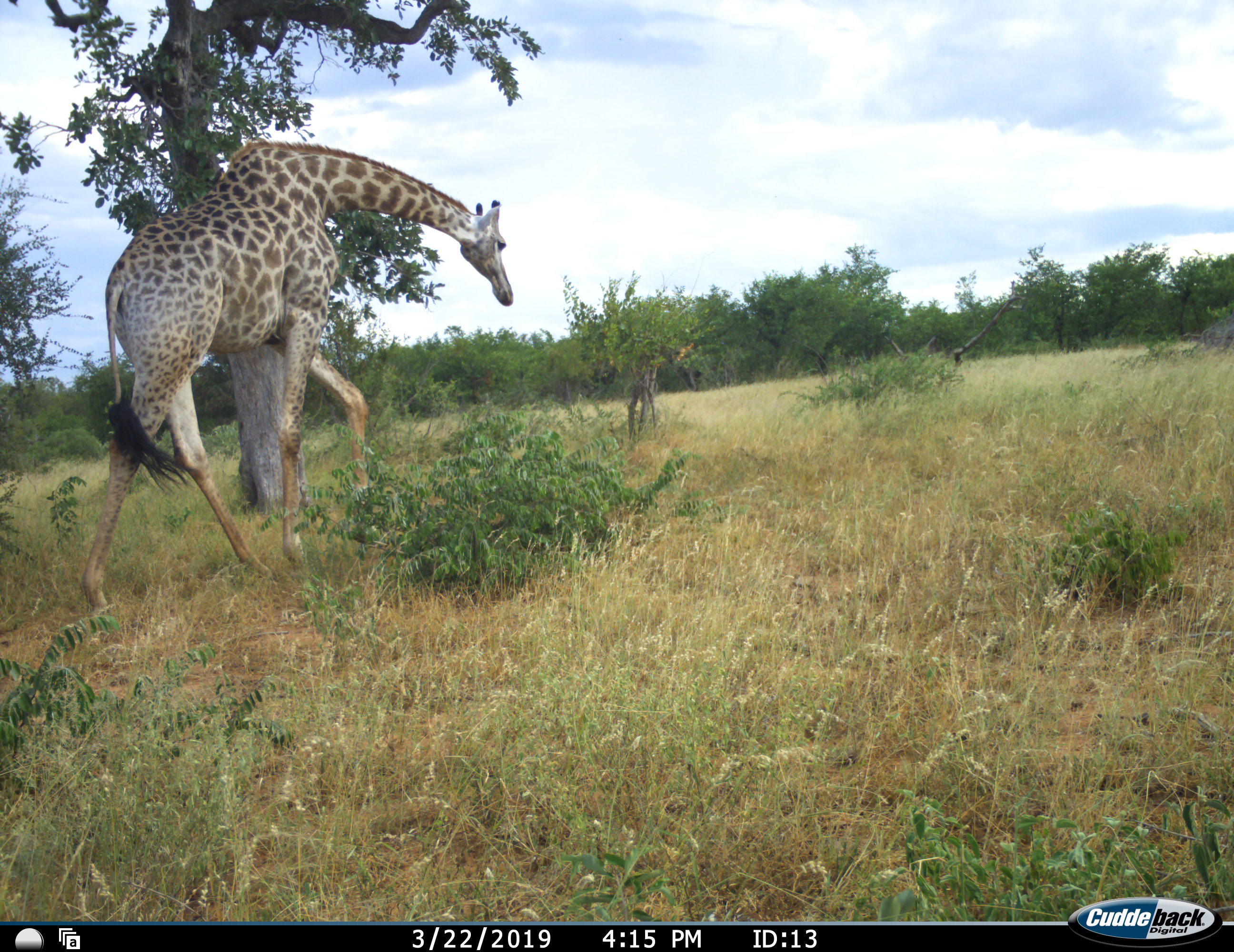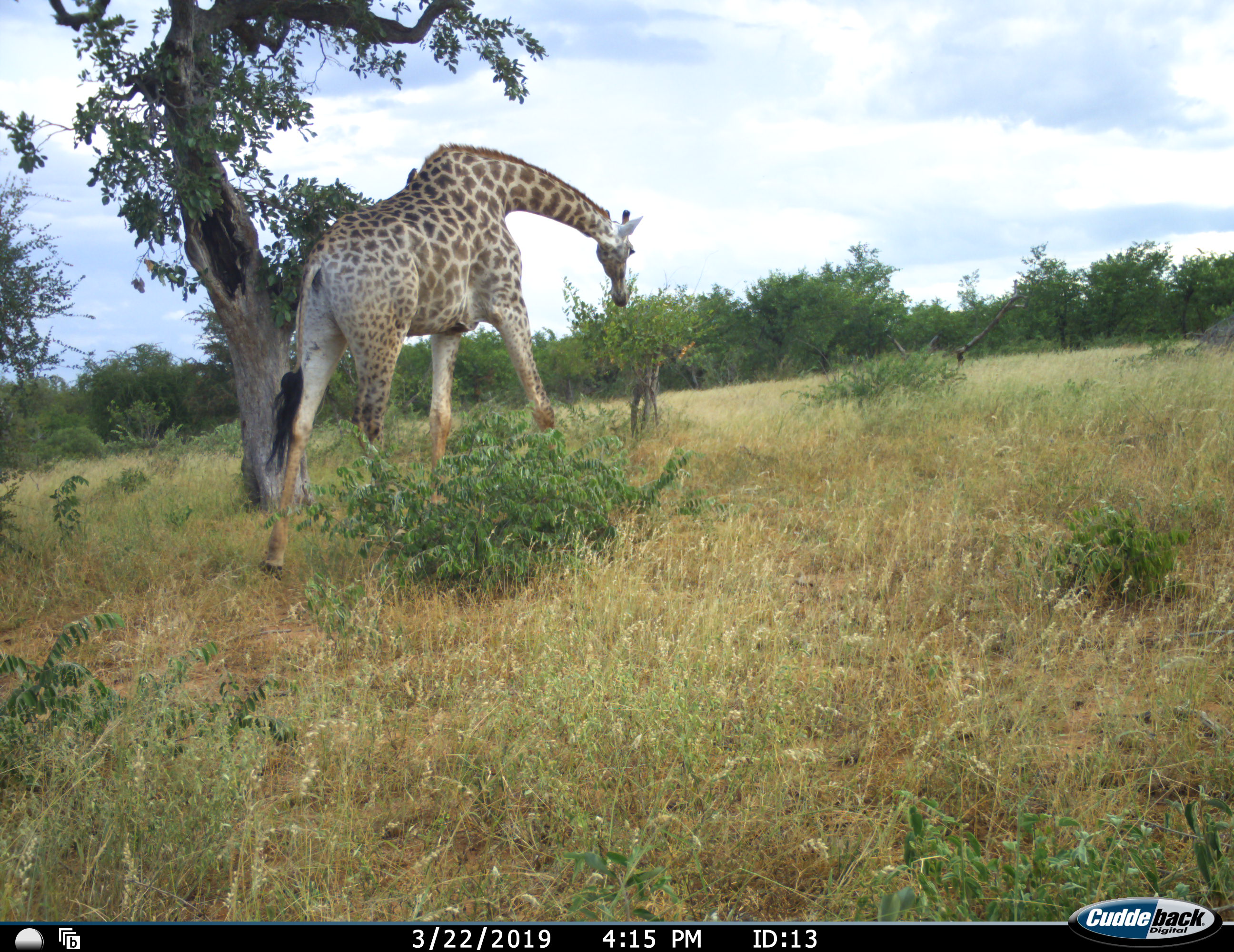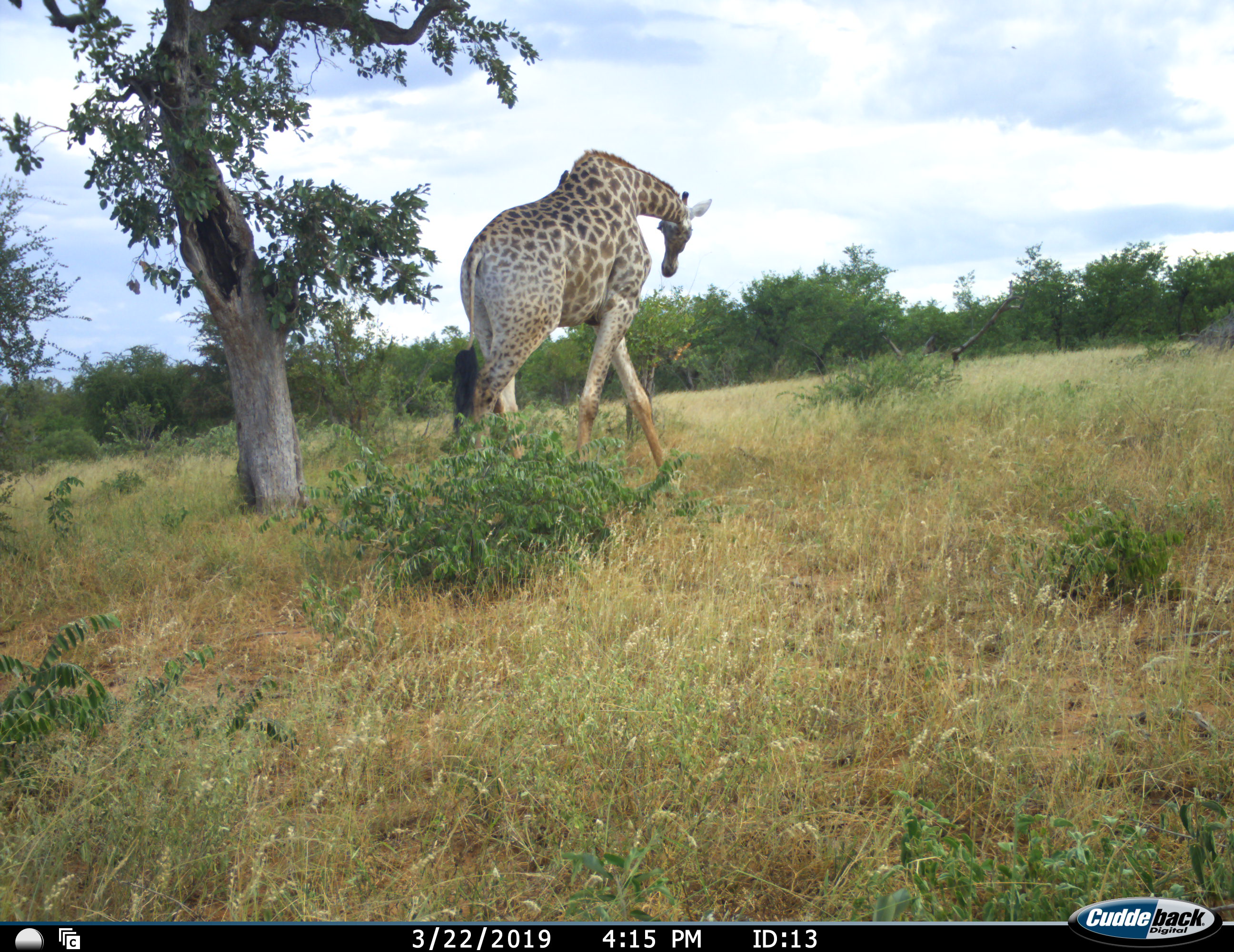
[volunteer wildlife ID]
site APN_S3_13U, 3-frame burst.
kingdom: Animalia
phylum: Chordata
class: Mammalia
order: Artiodactyla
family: Giraffidae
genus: Giraffa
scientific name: Giraffa camelopardalis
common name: giraffe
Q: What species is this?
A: Giraffe (Giraffa camelopardalis).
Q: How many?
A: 1.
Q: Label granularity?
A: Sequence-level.